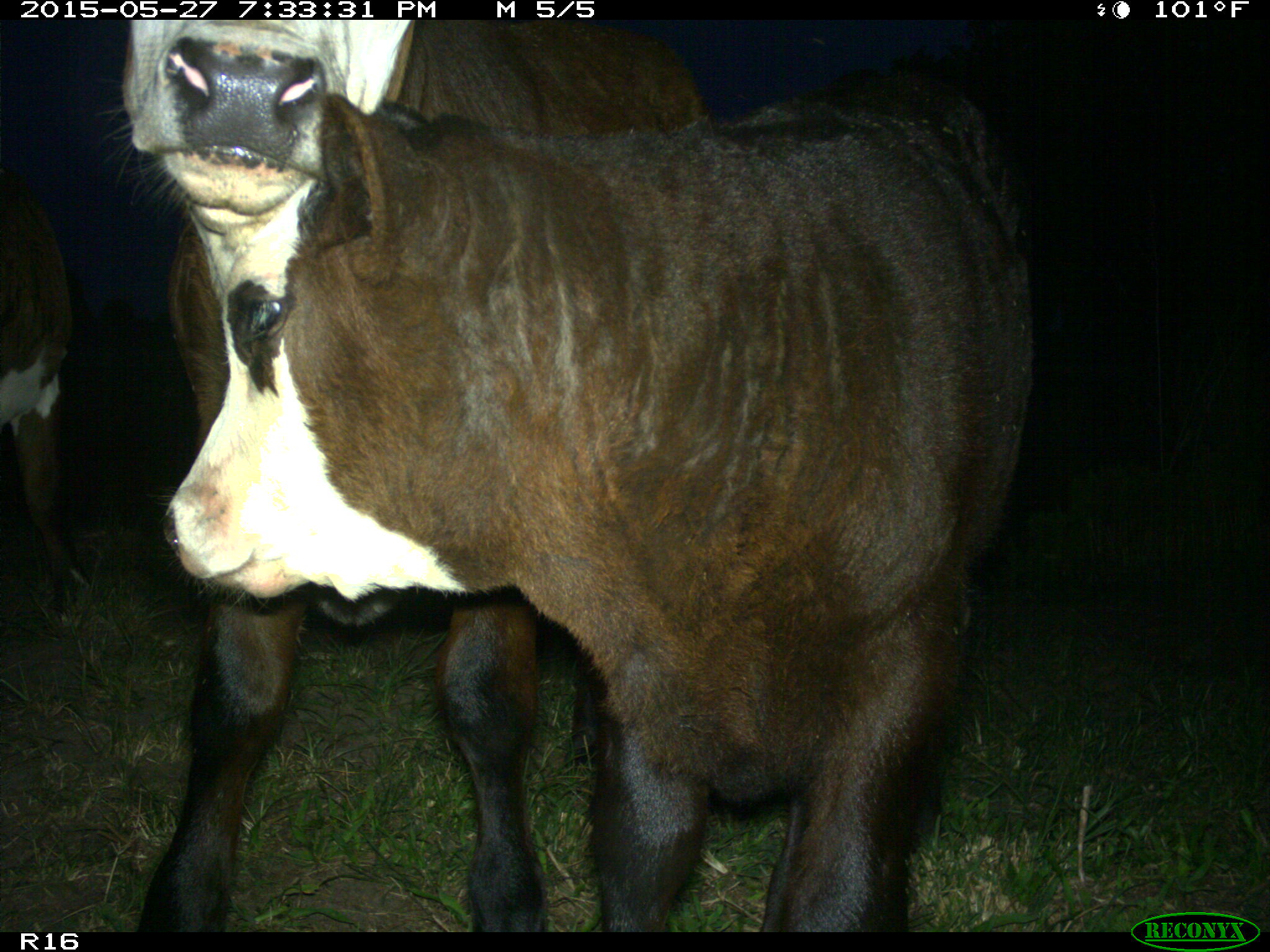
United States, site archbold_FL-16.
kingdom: Animalia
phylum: Chordata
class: Mammalia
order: Artiodactyla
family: Bovidae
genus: Bos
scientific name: Bos taurus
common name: domestic cow